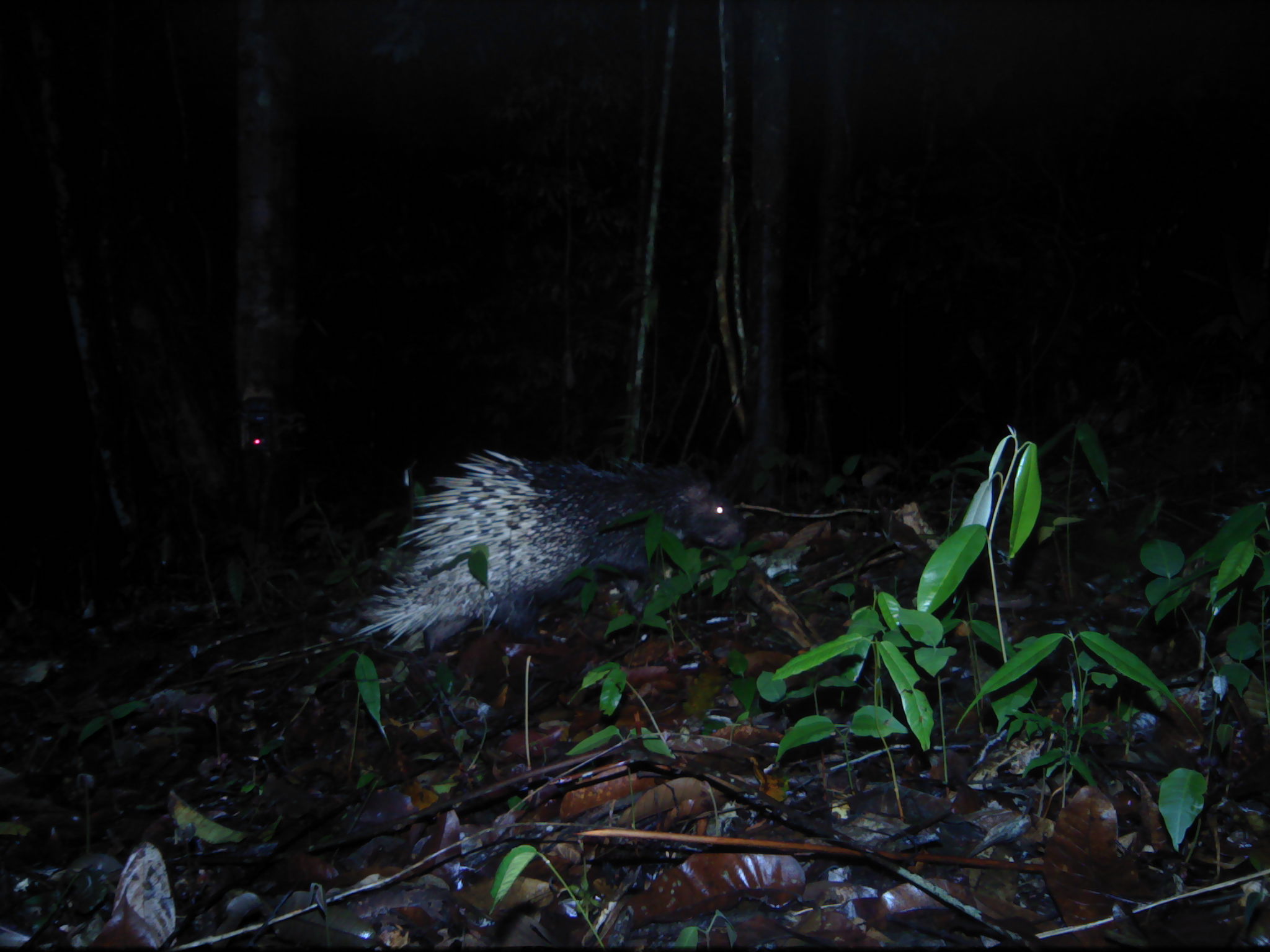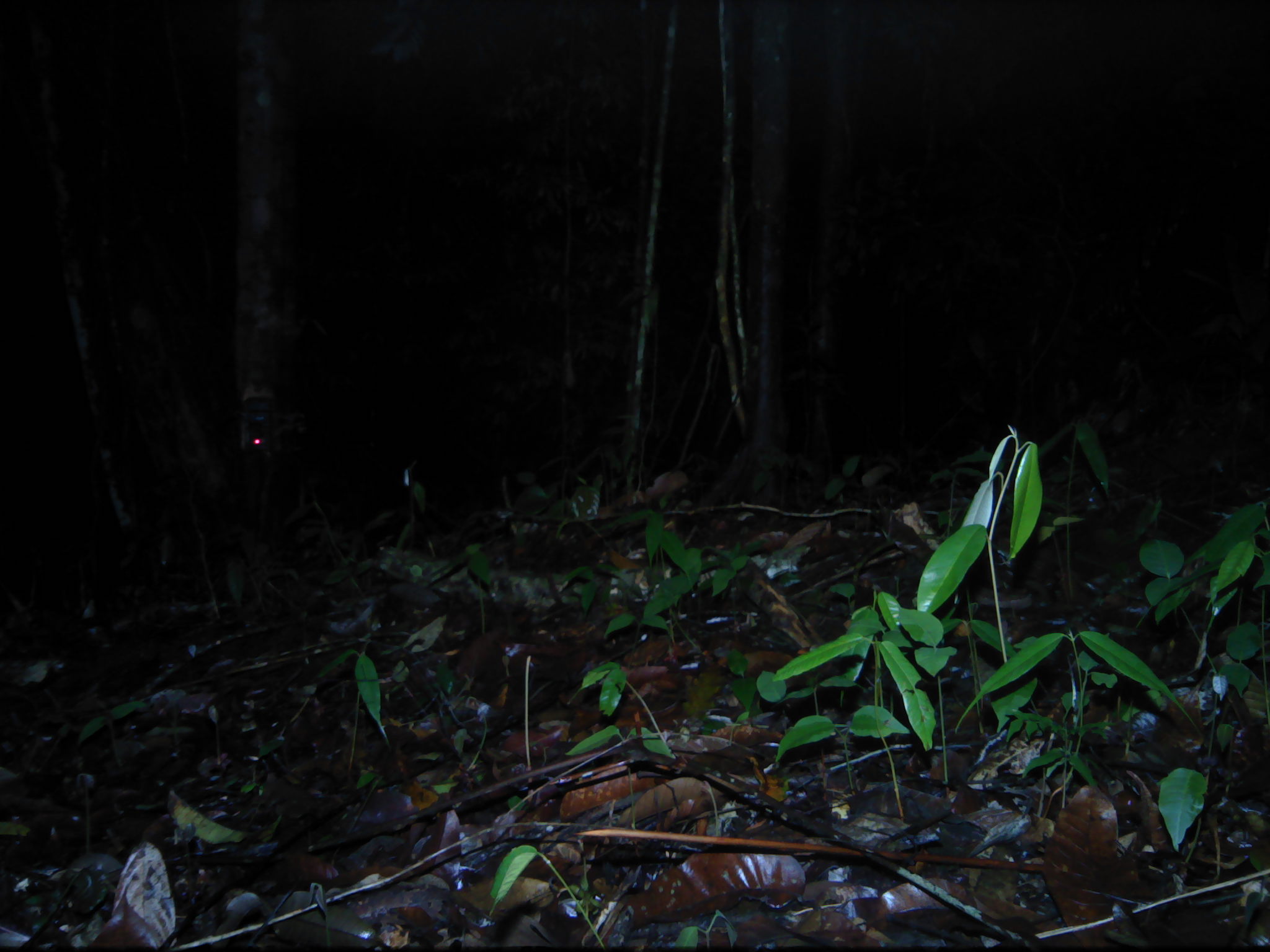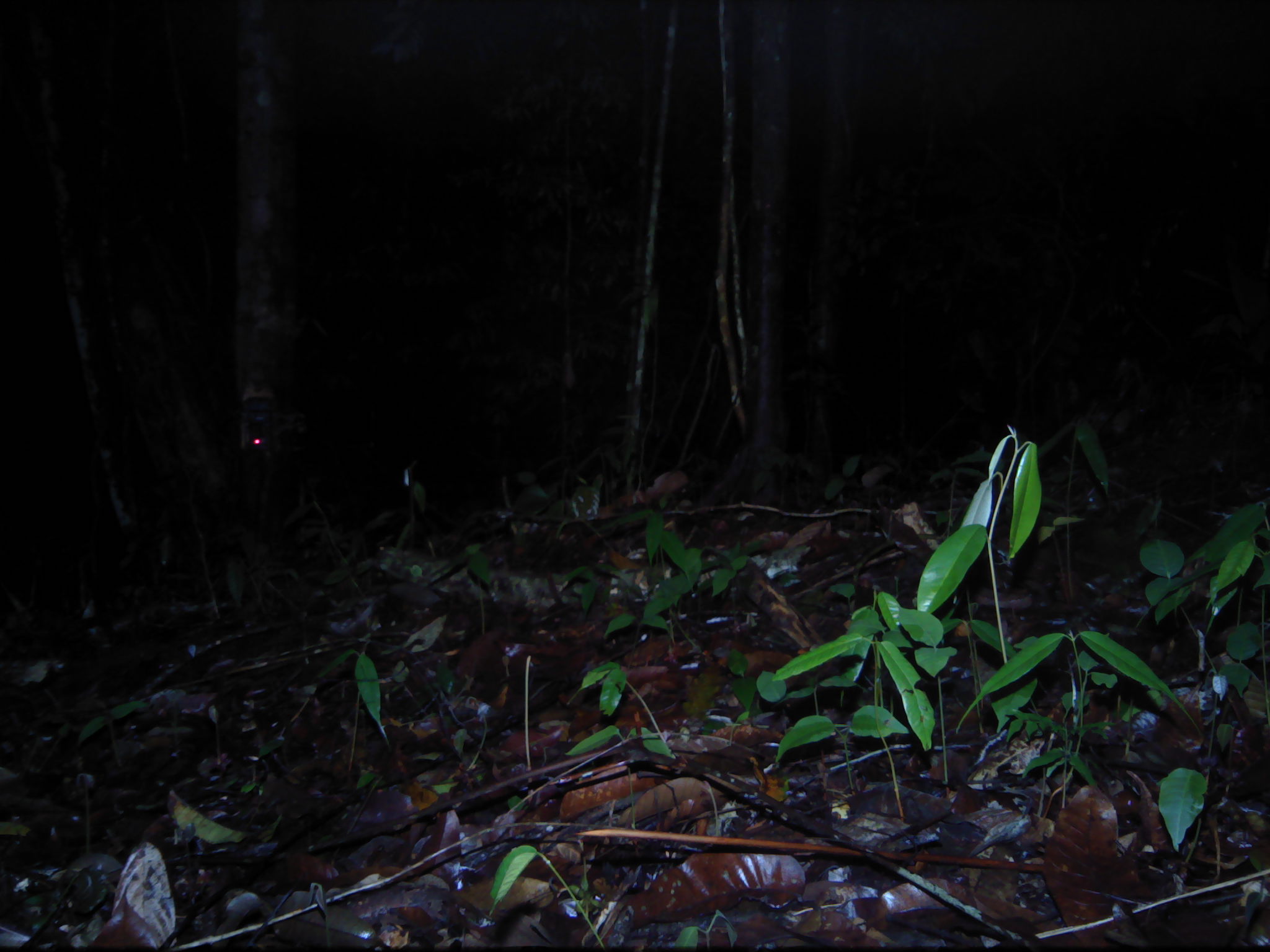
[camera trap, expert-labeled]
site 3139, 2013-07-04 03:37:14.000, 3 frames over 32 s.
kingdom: Animalia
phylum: Chordata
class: Mammalia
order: Rodentia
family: Hystricidae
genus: Hystrix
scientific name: Hystrix brachyura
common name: east asian porcupine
Hystrix brachyura (east asian porcupine), count 1.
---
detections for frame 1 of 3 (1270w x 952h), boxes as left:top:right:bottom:
hystrix brachyura: 351:440:750:657